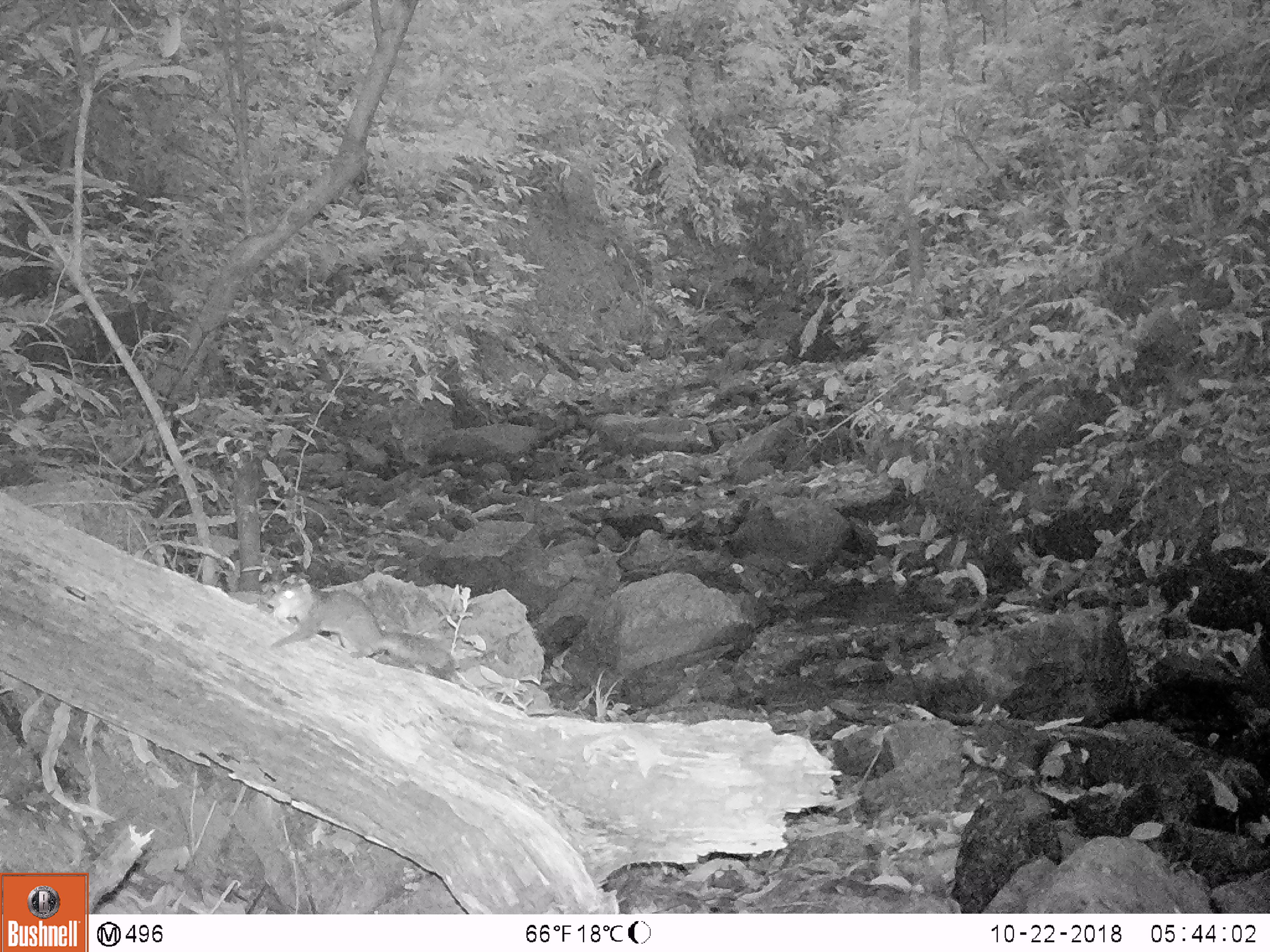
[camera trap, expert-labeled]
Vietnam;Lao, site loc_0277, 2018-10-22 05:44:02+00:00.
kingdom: Animalia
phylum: Chordata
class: Mammalia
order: Rodentia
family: Sciuridae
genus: Dremomys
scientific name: Dremomys rufigenis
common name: red-cheeked squirrel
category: red cheeked squirrel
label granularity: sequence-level